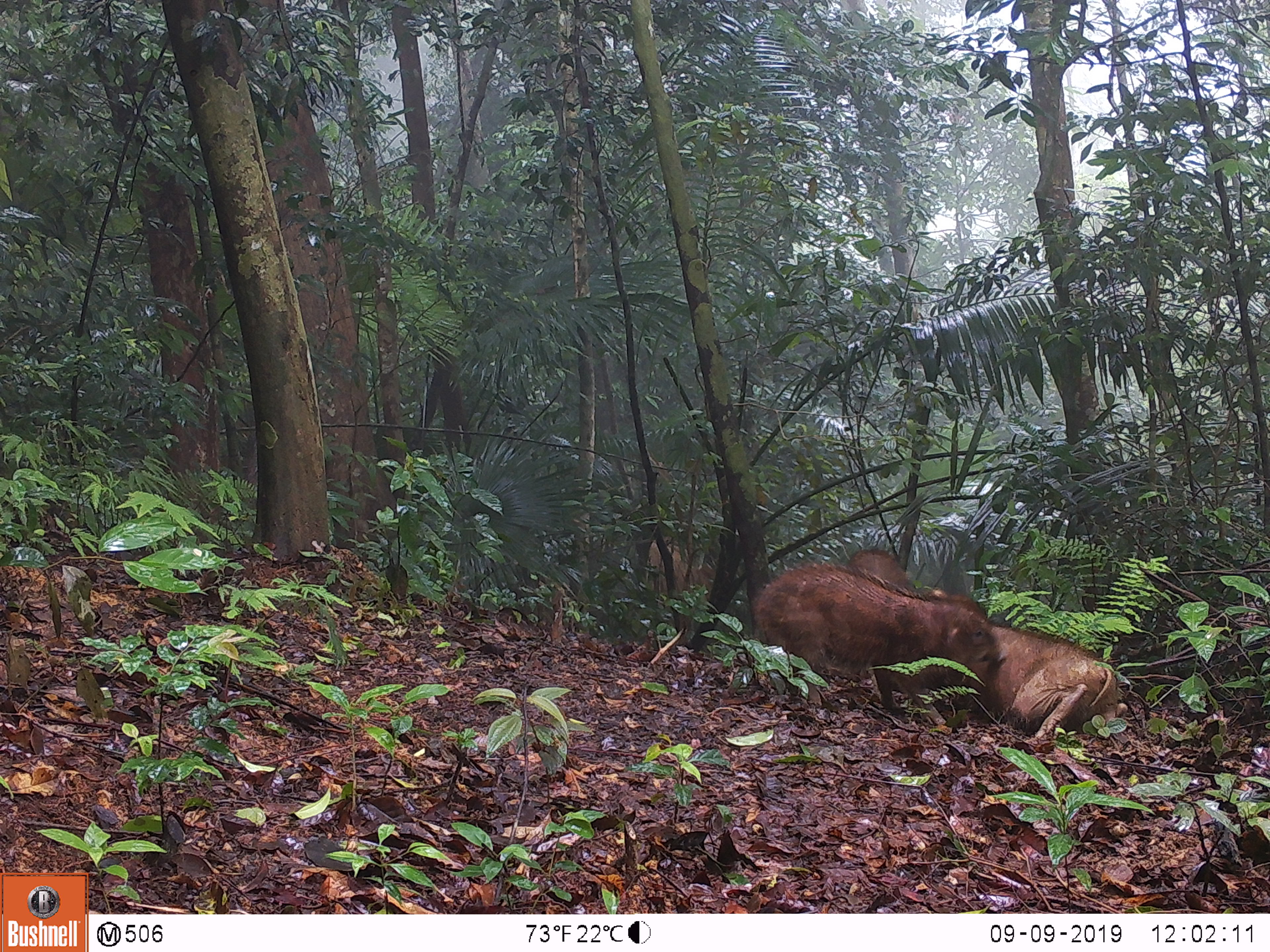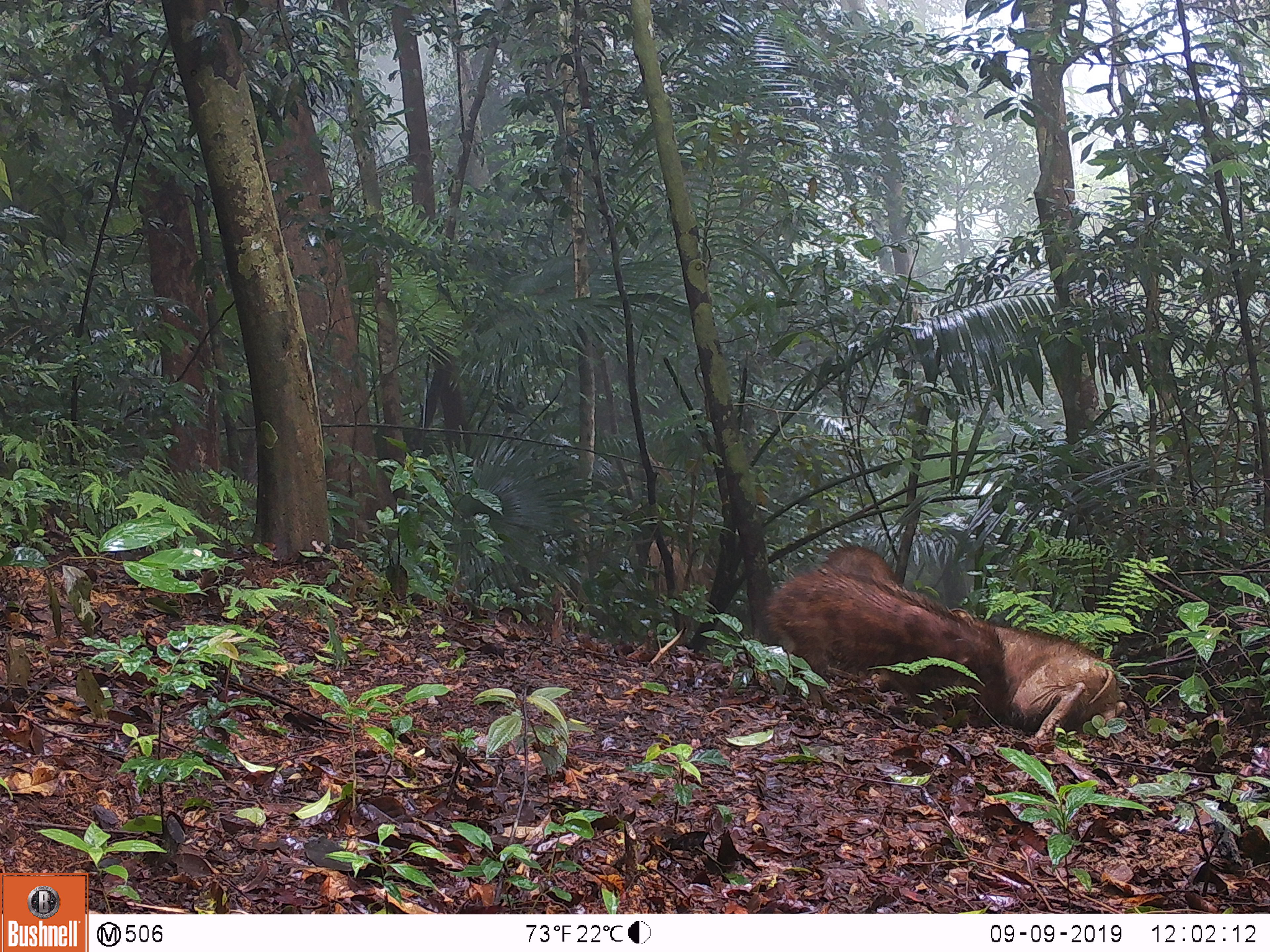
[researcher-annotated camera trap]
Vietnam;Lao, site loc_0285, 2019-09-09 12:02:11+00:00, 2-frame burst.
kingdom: Animalia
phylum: Chordata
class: Mammalia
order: Artiodactyla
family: Suidae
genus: Sus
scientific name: Sus scrofa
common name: eurasian wild pig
Eurasian wild pig (Sus scrofa). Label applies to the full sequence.